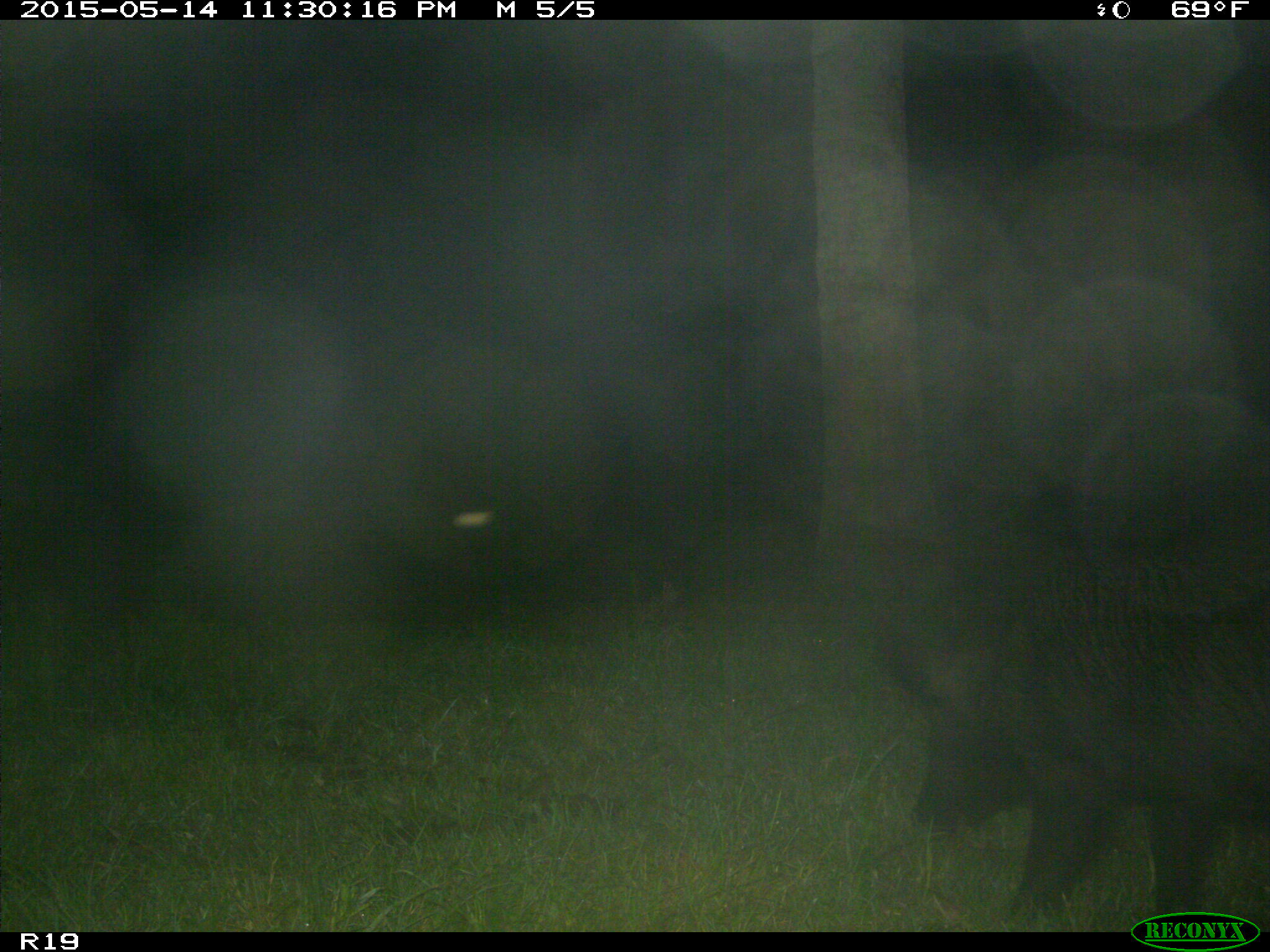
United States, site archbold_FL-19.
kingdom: Animalia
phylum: Chordata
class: Mammalia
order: Artiodactyla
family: Suidae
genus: Sus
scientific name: Sus scrofa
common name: wild boar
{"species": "Sus scrofa (wild boar)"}